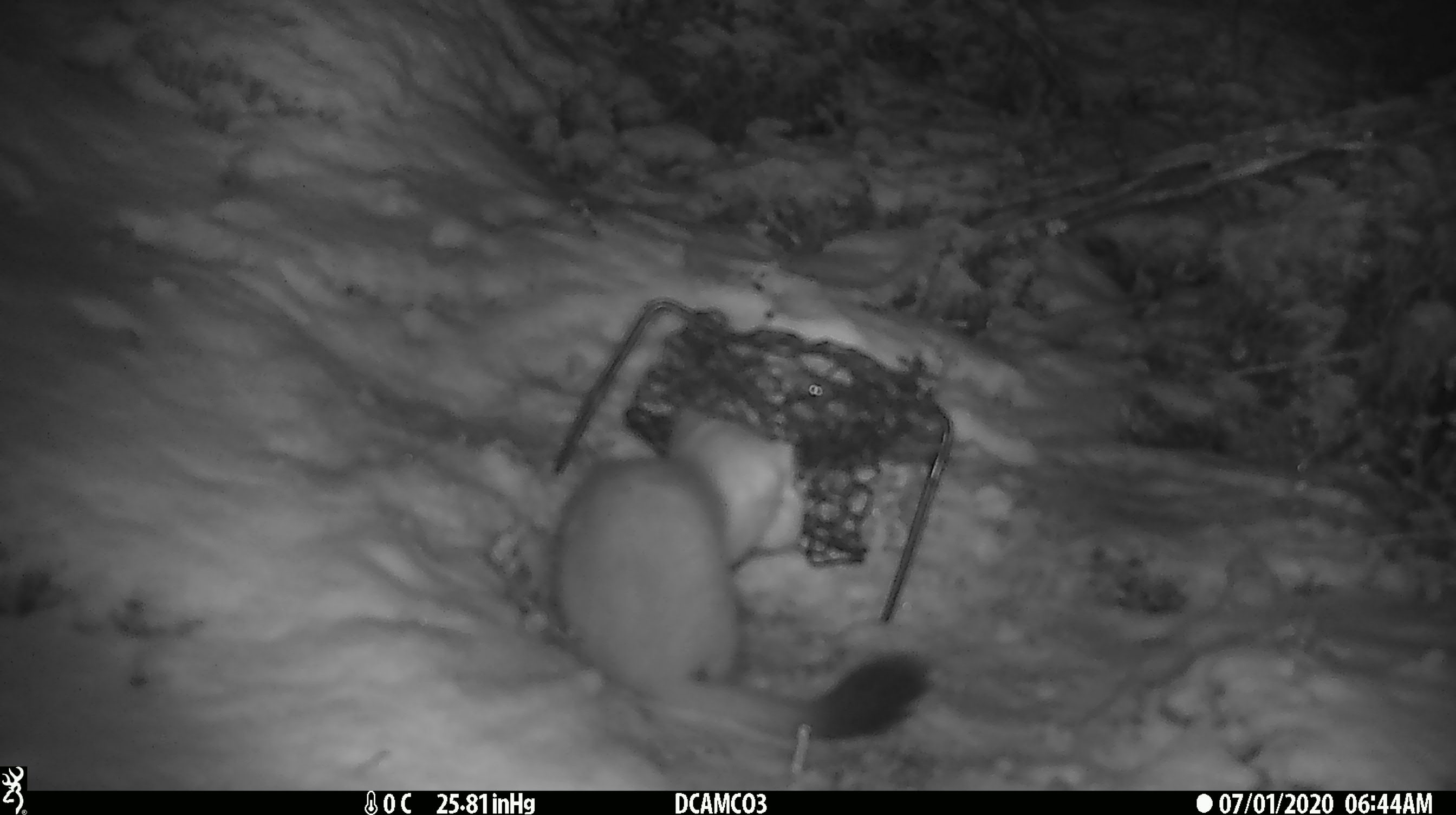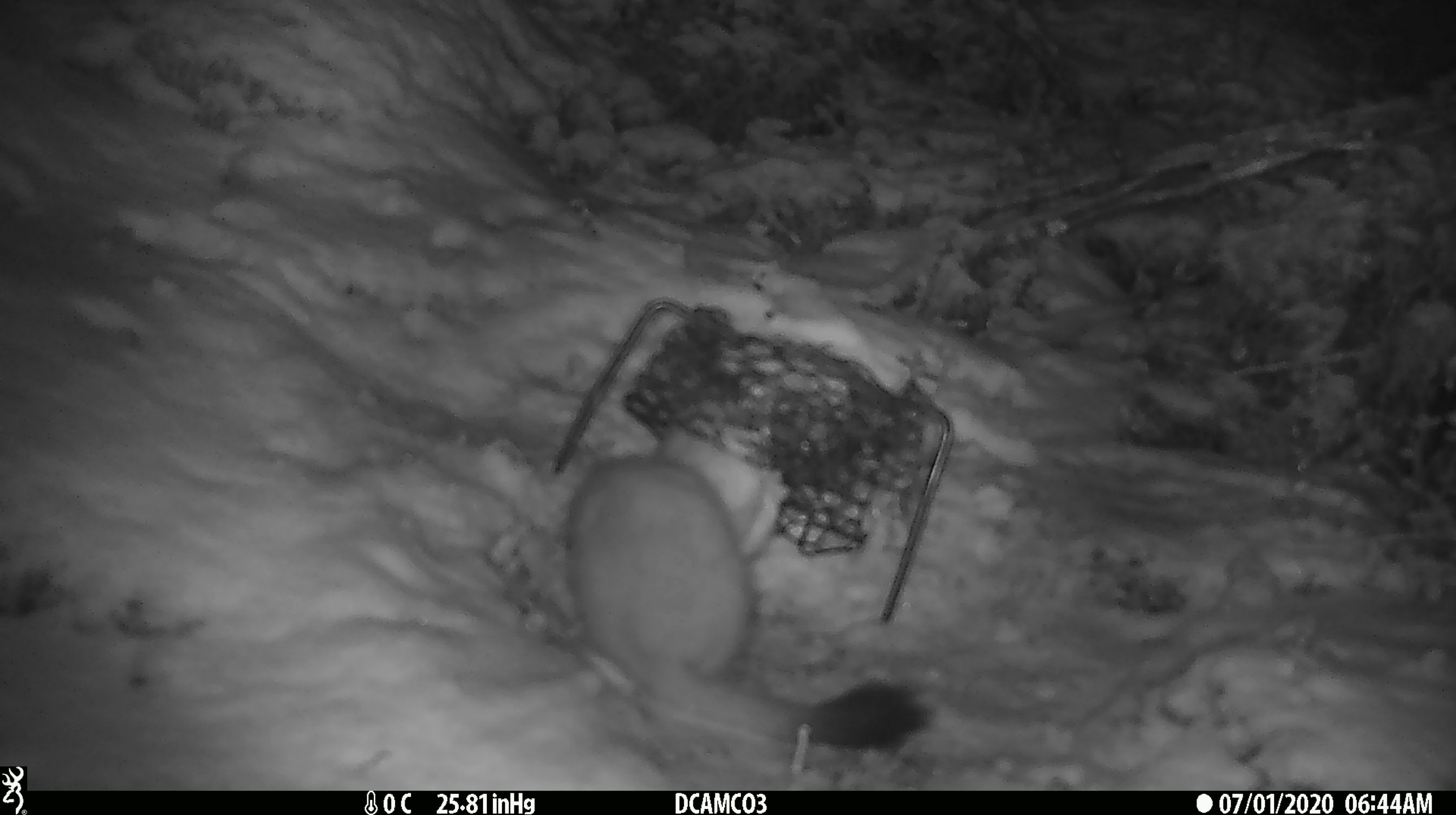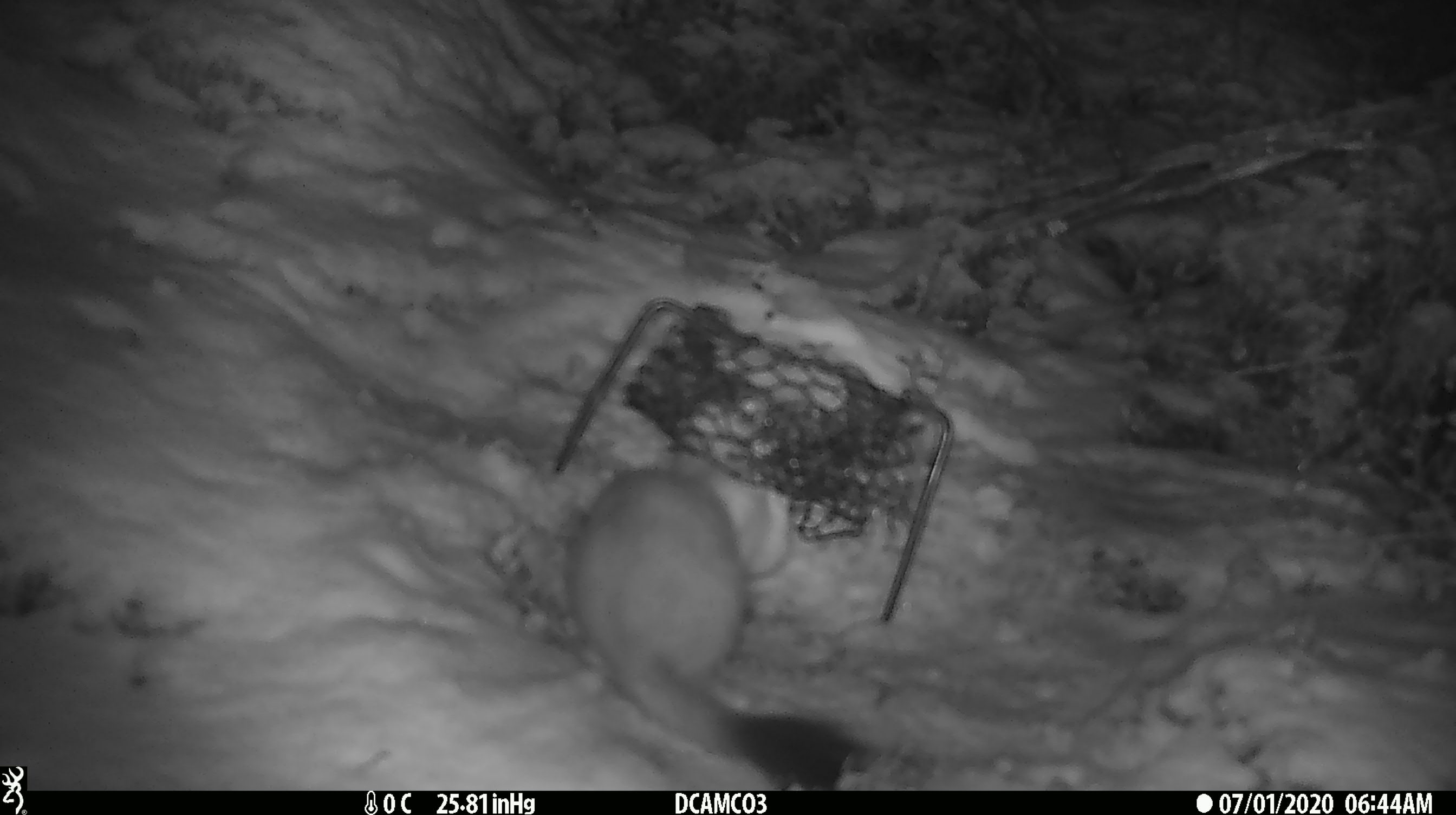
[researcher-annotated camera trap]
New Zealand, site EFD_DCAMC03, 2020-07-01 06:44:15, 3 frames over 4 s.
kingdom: Animalia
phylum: Chordata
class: Mammalia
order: Carnivora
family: Mustelidae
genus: Mustela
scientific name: Mustela erminea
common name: stoat